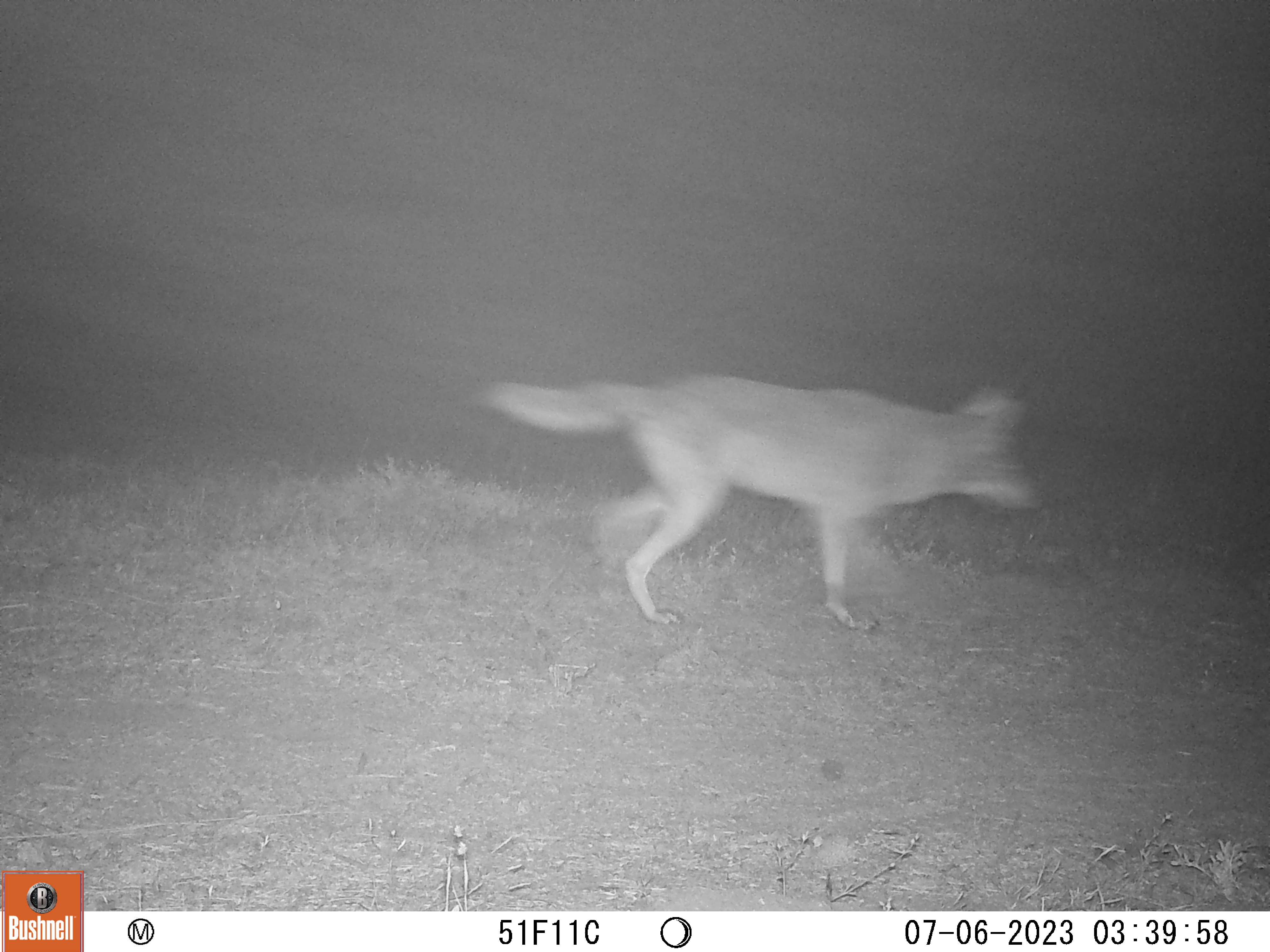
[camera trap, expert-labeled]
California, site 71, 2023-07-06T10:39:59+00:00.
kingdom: Animalia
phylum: Chordata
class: Mammalia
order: Carnivora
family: Canidae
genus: Canis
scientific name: Canis latrans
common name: coyote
Coyote (Canis latrans).